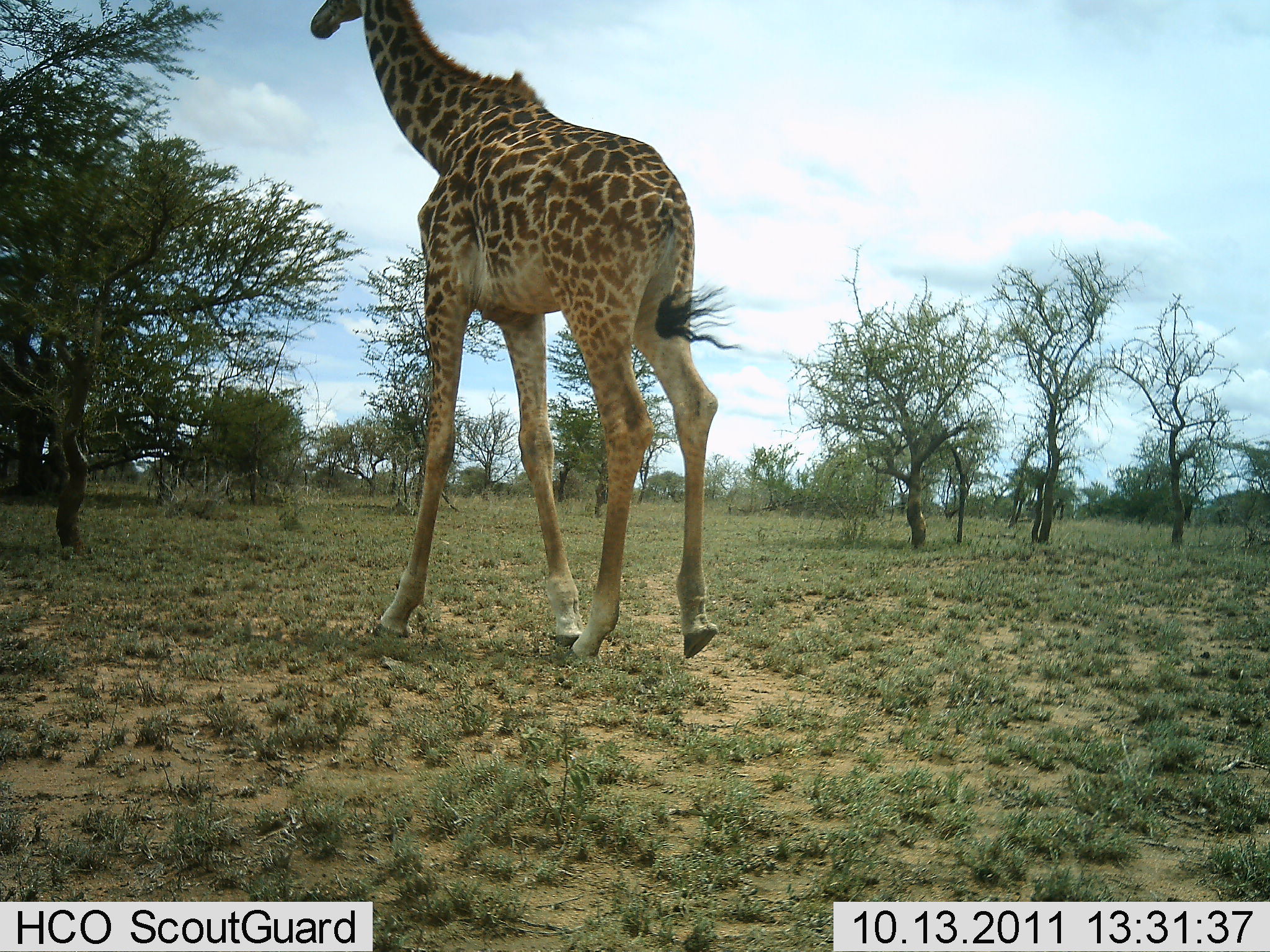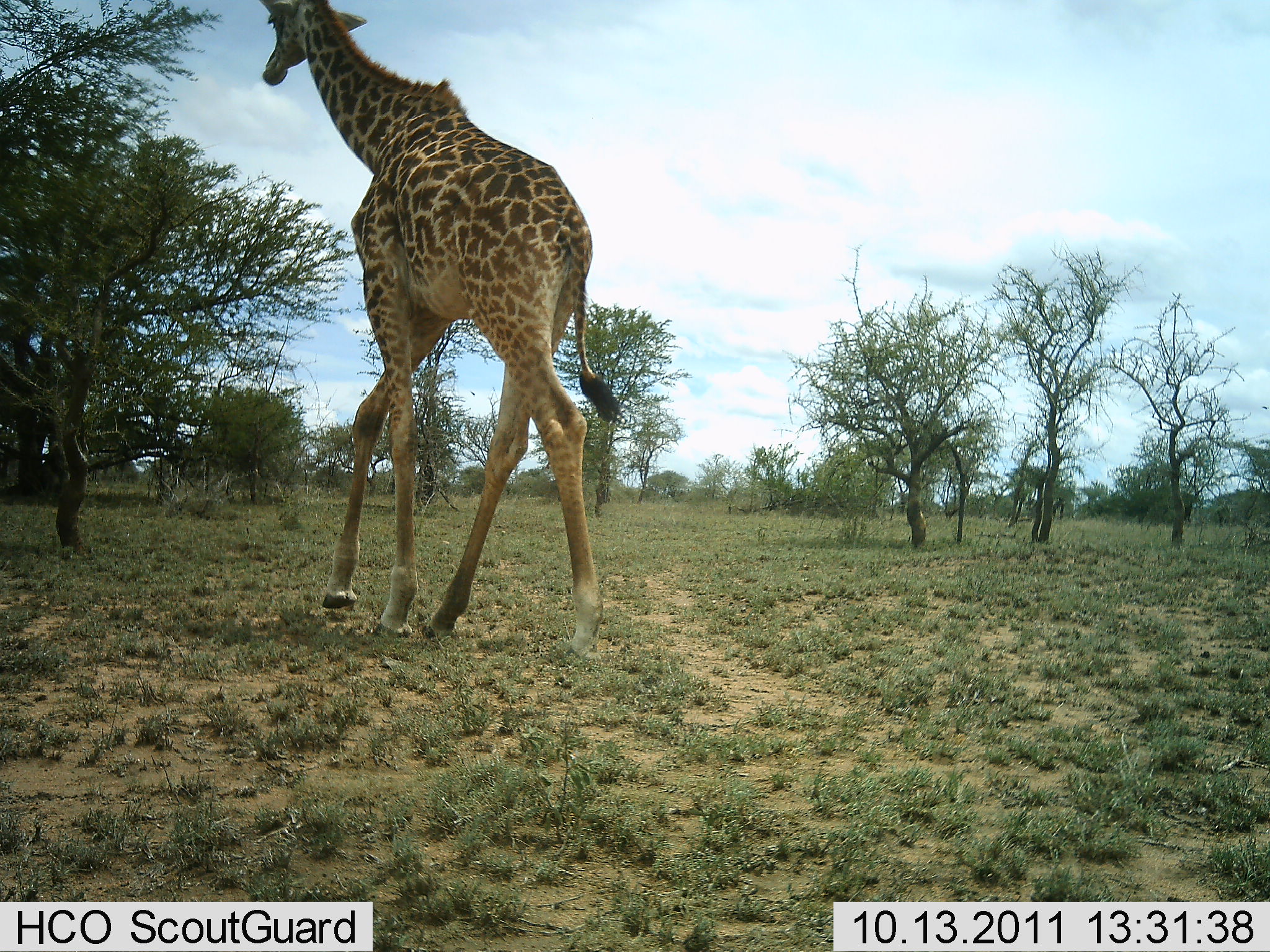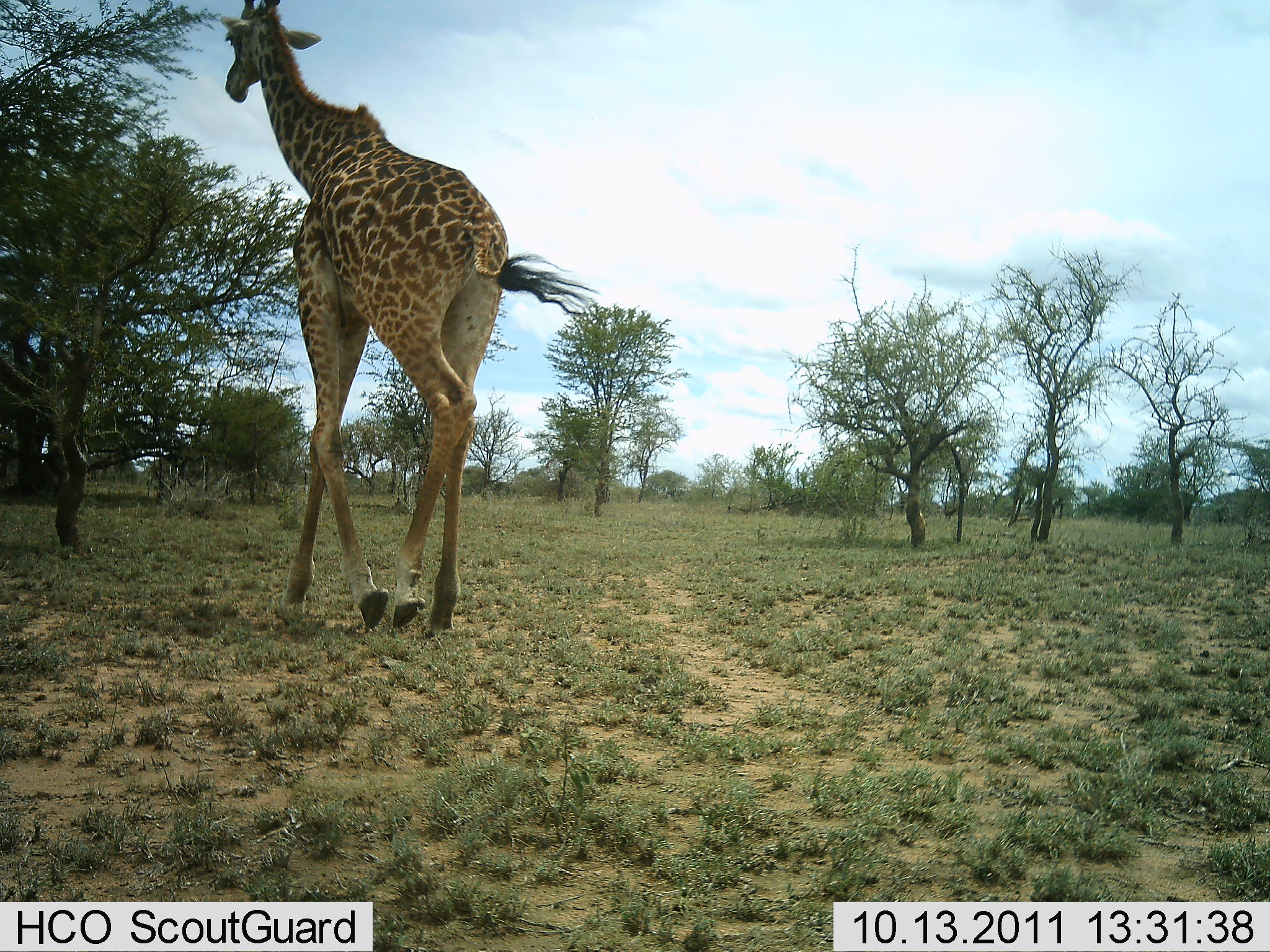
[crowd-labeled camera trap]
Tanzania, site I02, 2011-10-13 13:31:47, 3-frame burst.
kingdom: Animalia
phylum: Chordata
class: Mammalia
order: Artiodactyla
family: Giraffidae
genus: Giraffa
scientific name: Giraffa camelopardalis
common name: giraffe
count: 1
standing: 10%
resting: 0%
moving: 100%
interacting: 0%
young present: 0%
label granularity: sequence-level